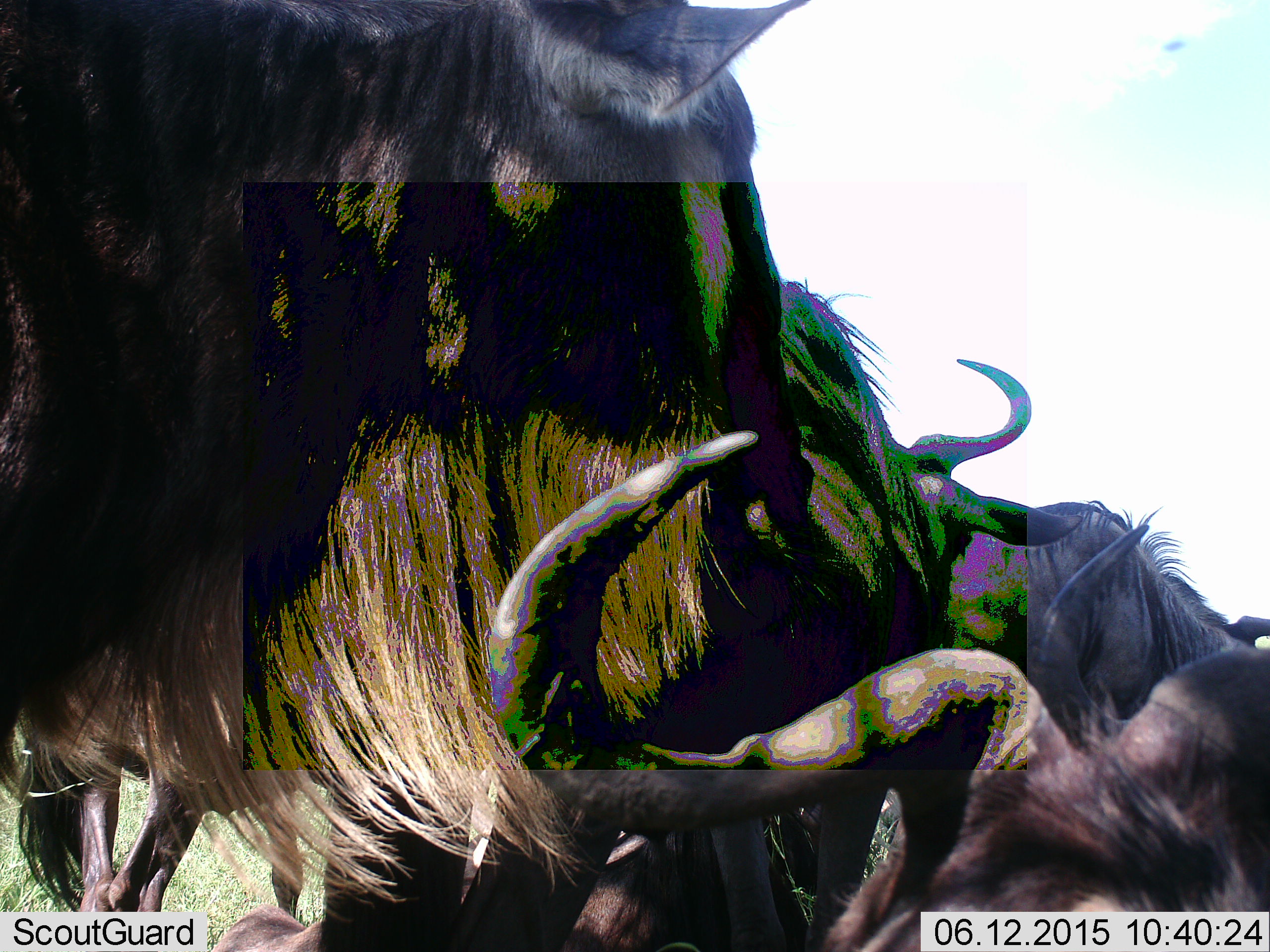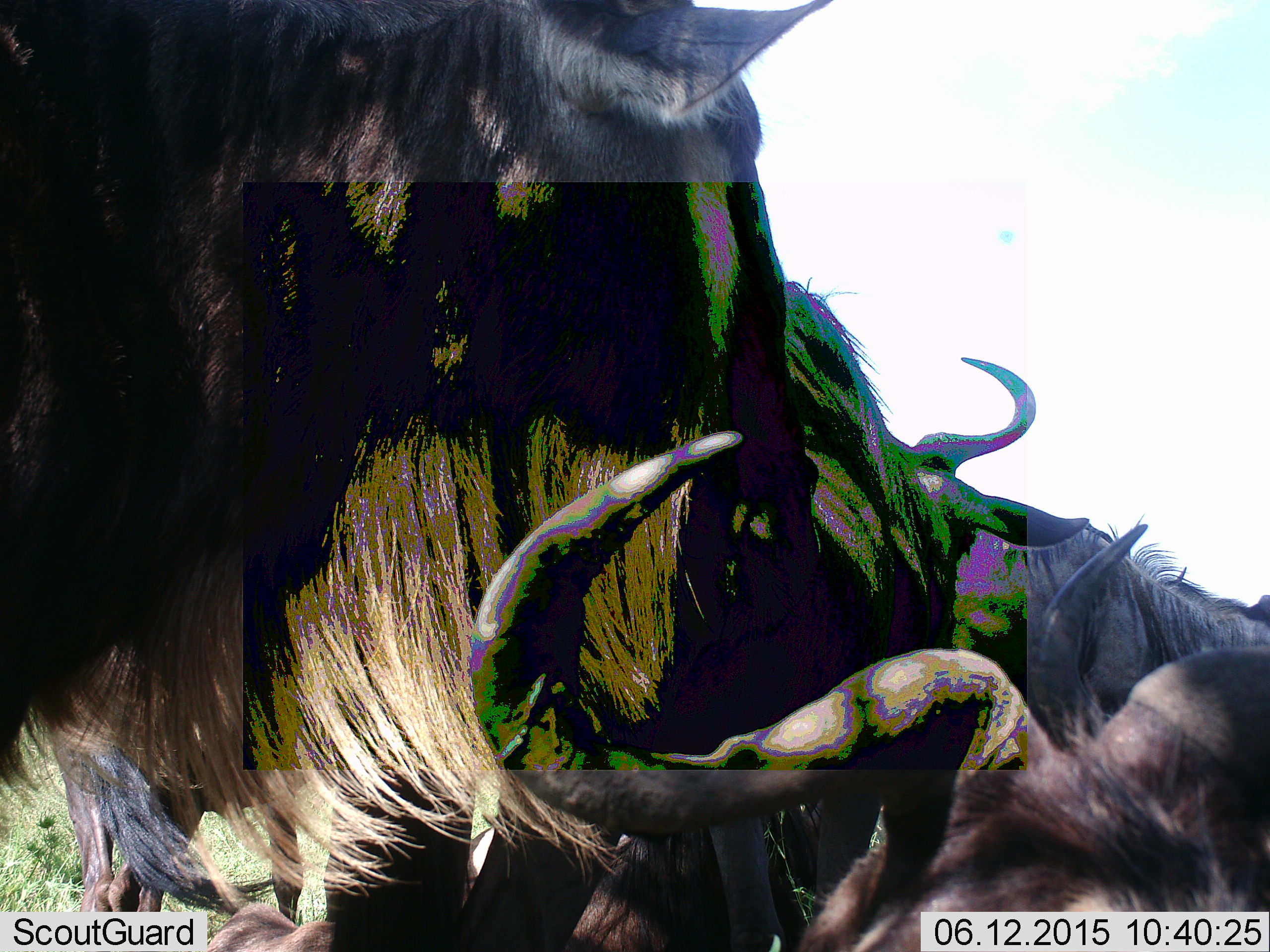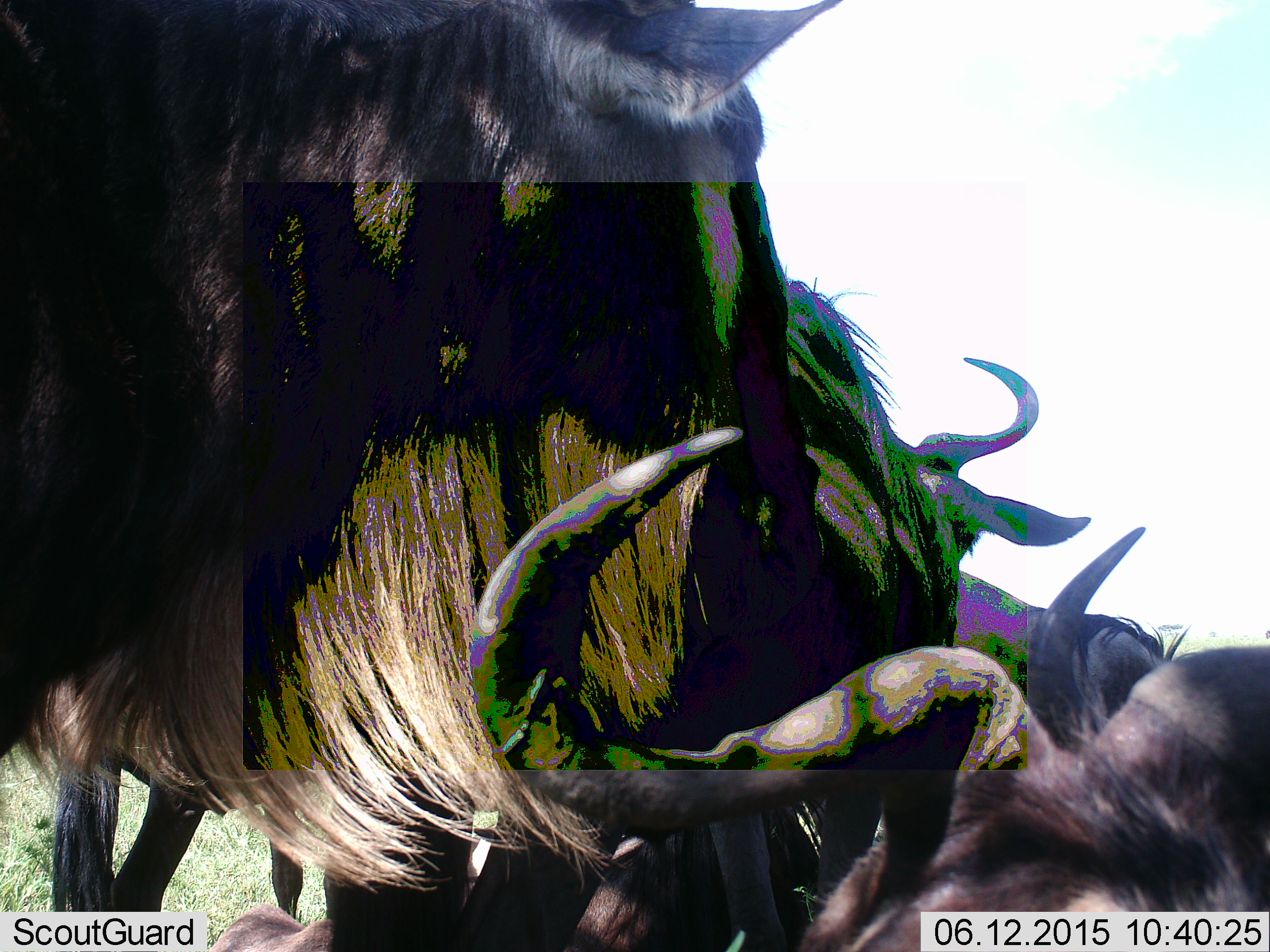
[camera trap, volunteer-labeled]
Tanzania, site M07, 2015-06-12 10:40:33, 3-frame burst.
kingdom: Animalia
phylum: Chordata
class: Mammalia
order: Artiodactyla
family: Bovidae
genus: Connochaetes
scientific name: Connochaetes taurinus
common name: blue wildebeest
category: wildebeest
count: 5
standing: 90%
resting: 100%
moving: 0%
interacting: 20%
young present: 0%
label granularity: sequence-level